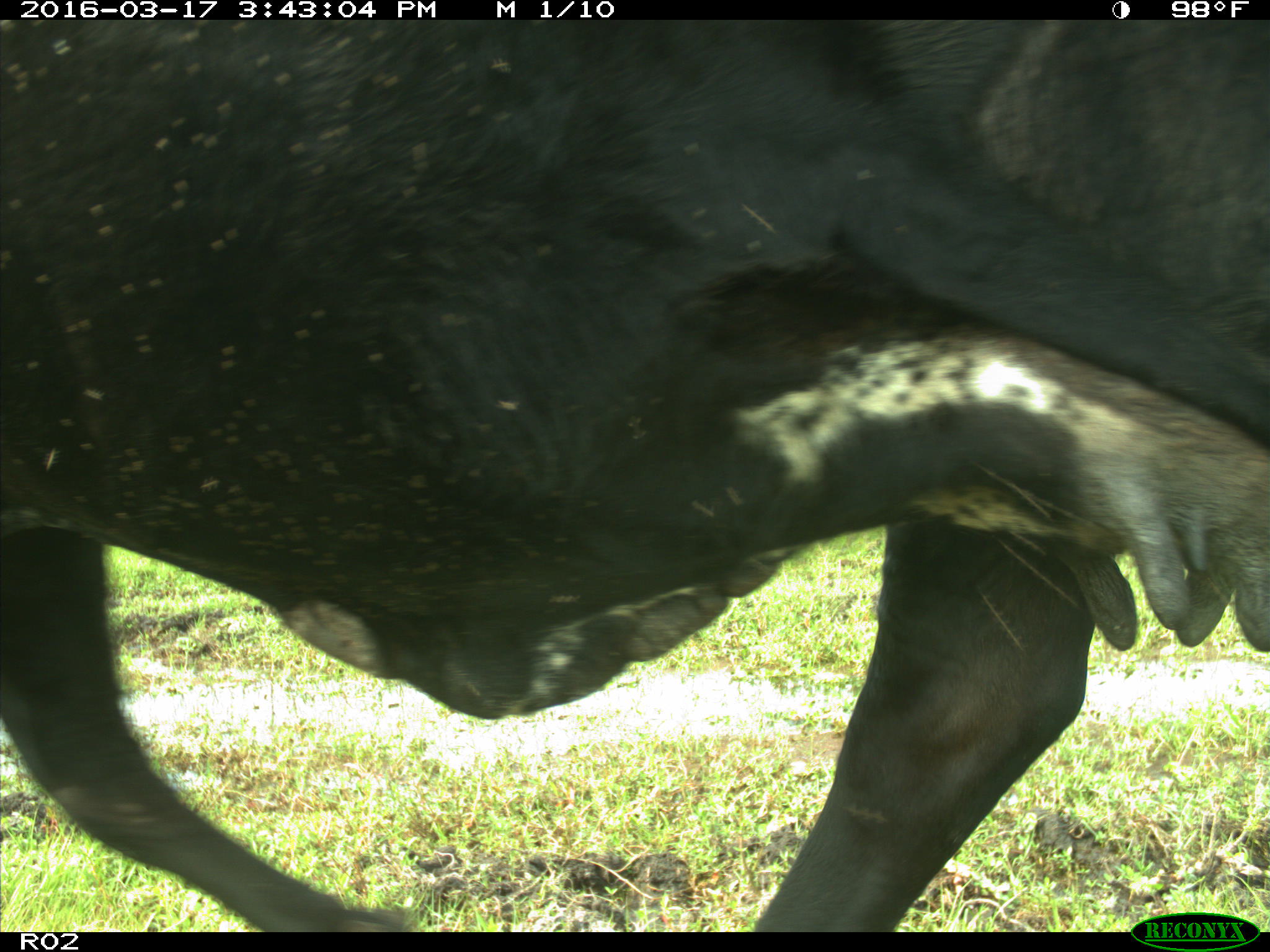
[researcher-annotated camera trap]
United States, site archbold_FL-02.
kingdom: Animalia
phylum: Chordata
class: Mammalia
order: Artiodactyla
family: Bovidae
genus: Bos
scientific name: Bos taurus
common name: domestic cow